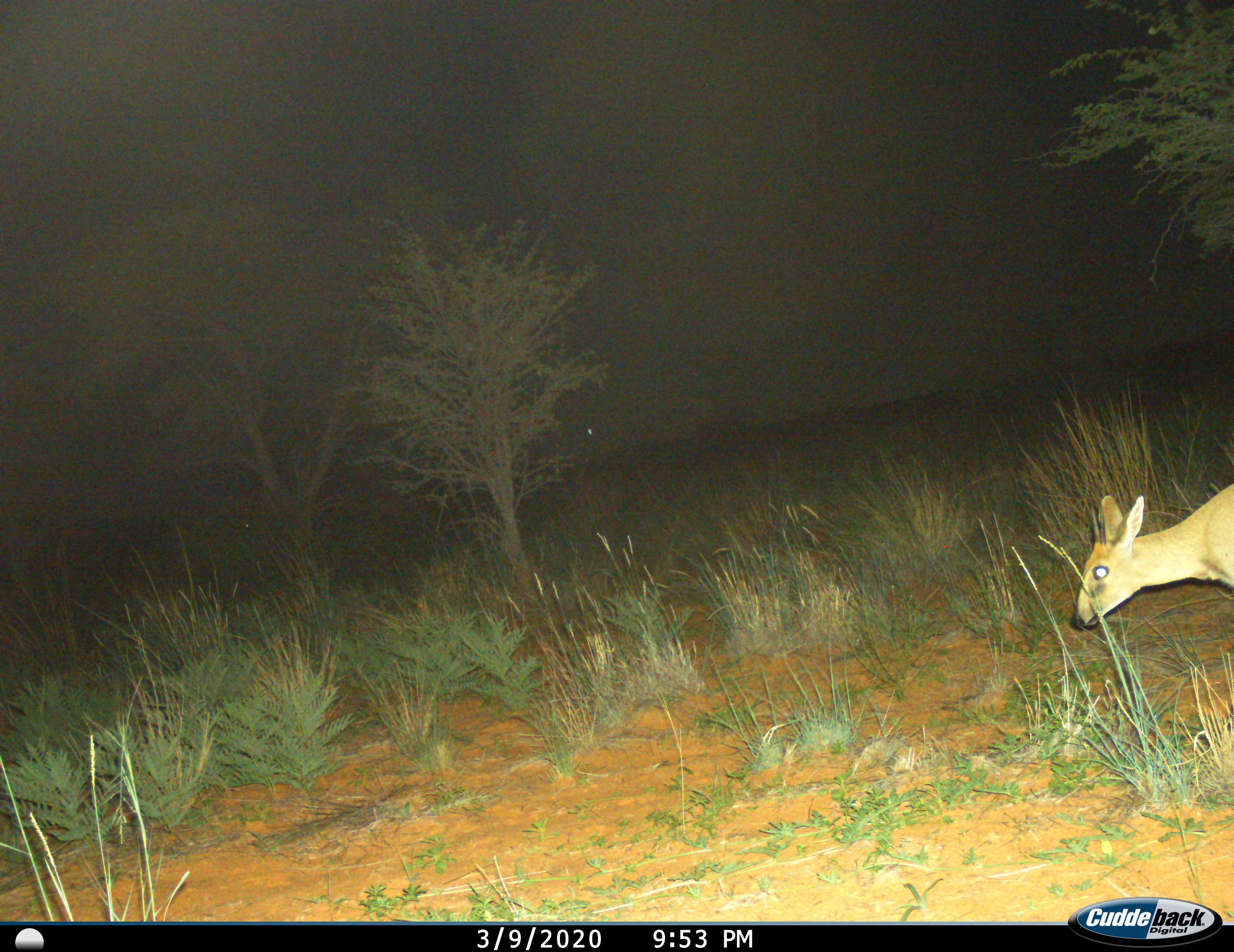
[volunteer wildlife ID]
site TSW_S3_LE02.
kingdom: Animalia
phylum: Chordata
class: Mammalia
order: Artiodactyla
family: Bovidae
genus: Sylvicapra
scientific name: Sylvicapra grimmia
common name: common duiker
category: duikercommongrey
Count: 1.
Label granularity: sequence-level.